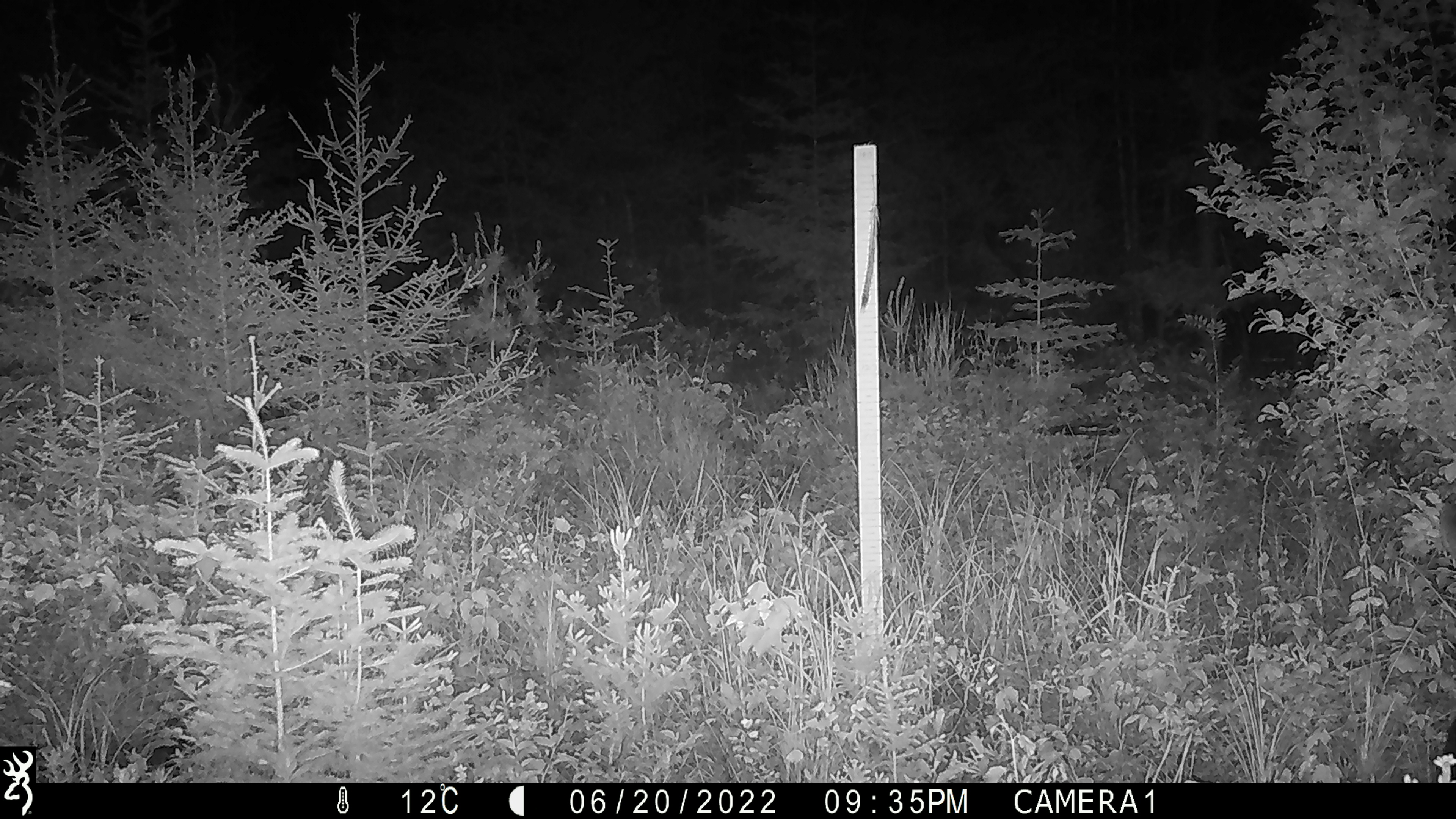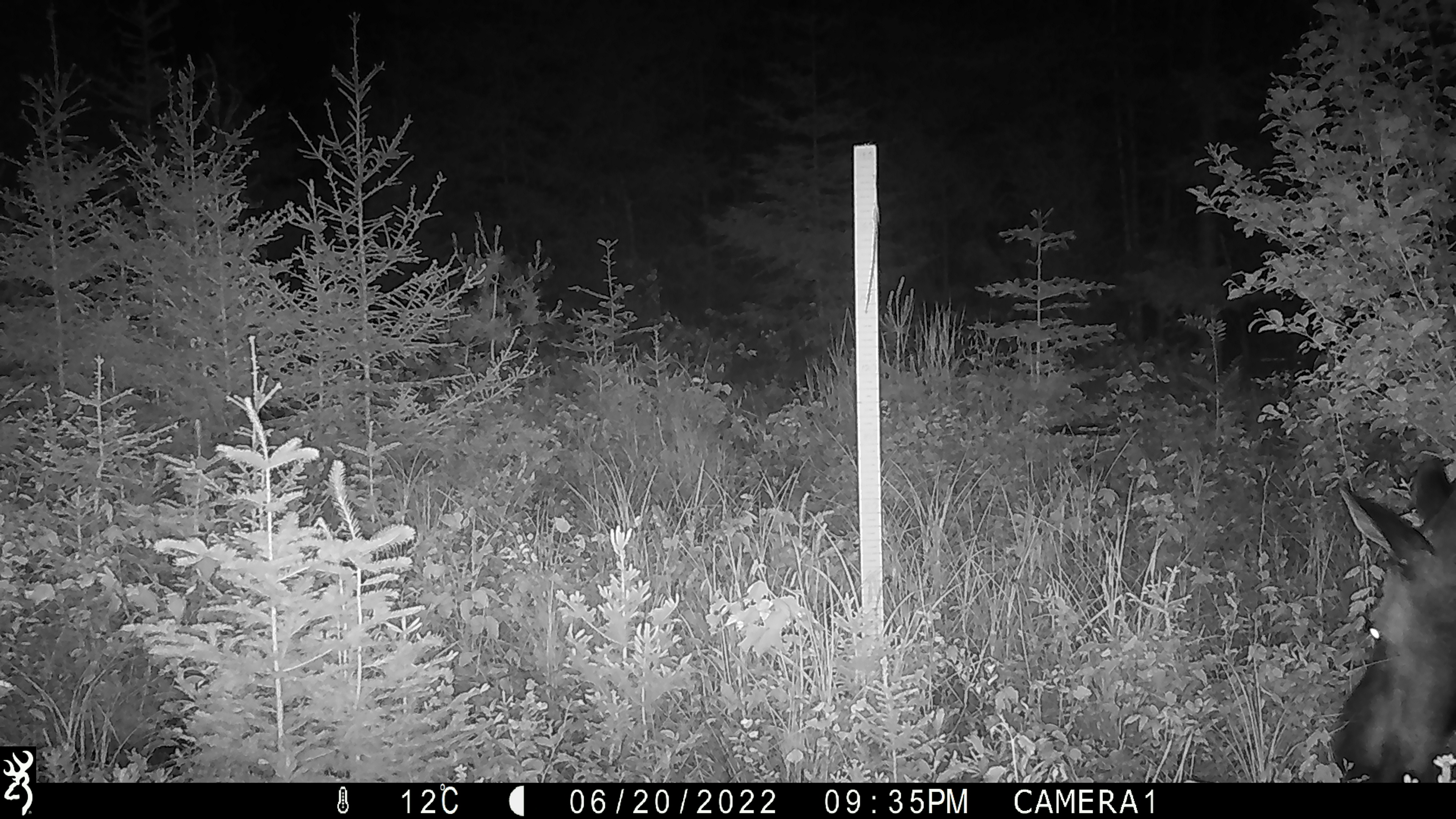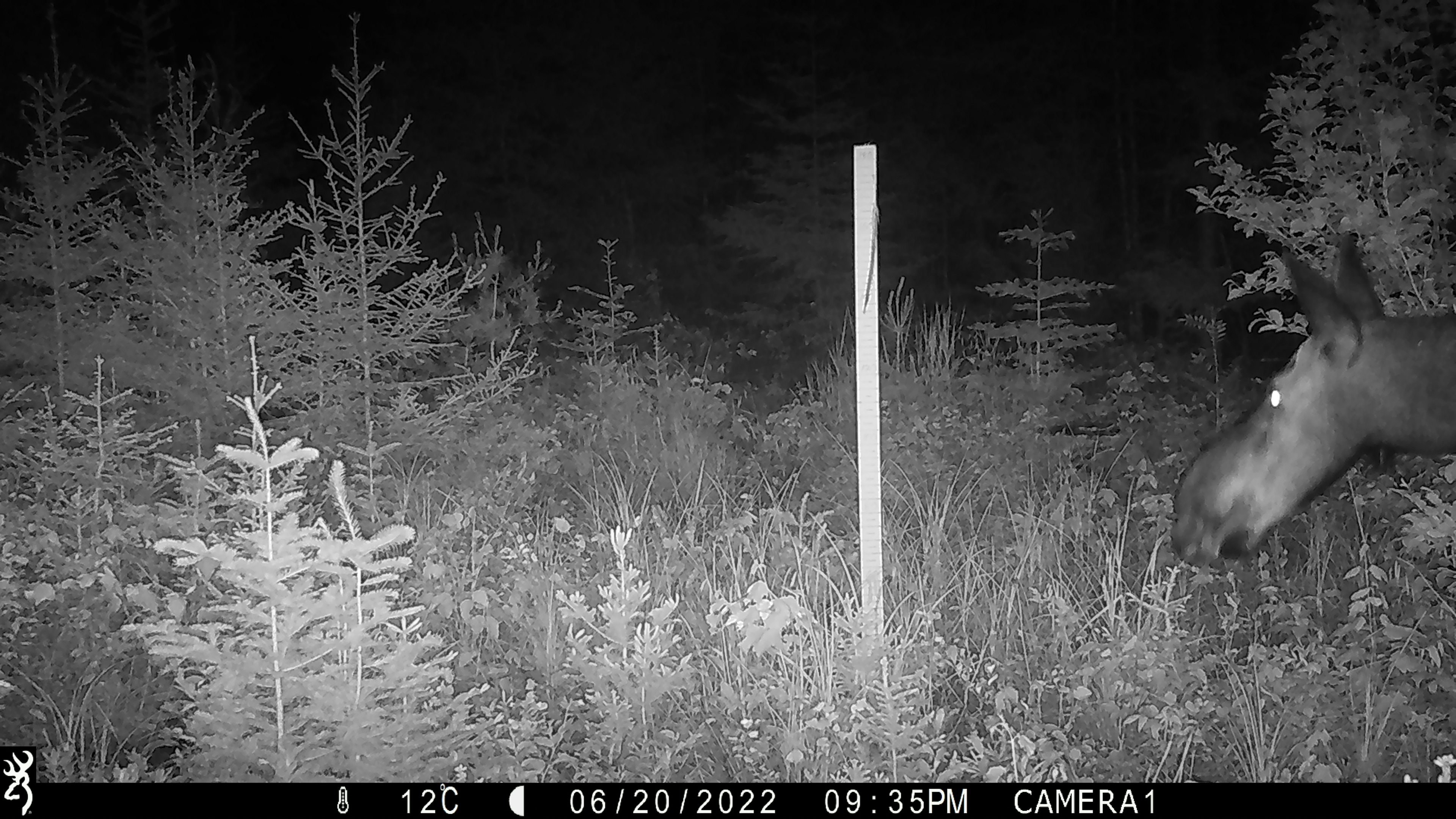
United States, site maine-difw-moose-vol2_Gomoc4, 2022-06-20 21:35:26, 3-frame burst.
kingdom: Animalia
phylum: Chordata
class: Mammalia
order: Artiodactyla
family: Cervidae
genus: Alces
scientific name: Alces alces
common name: moose